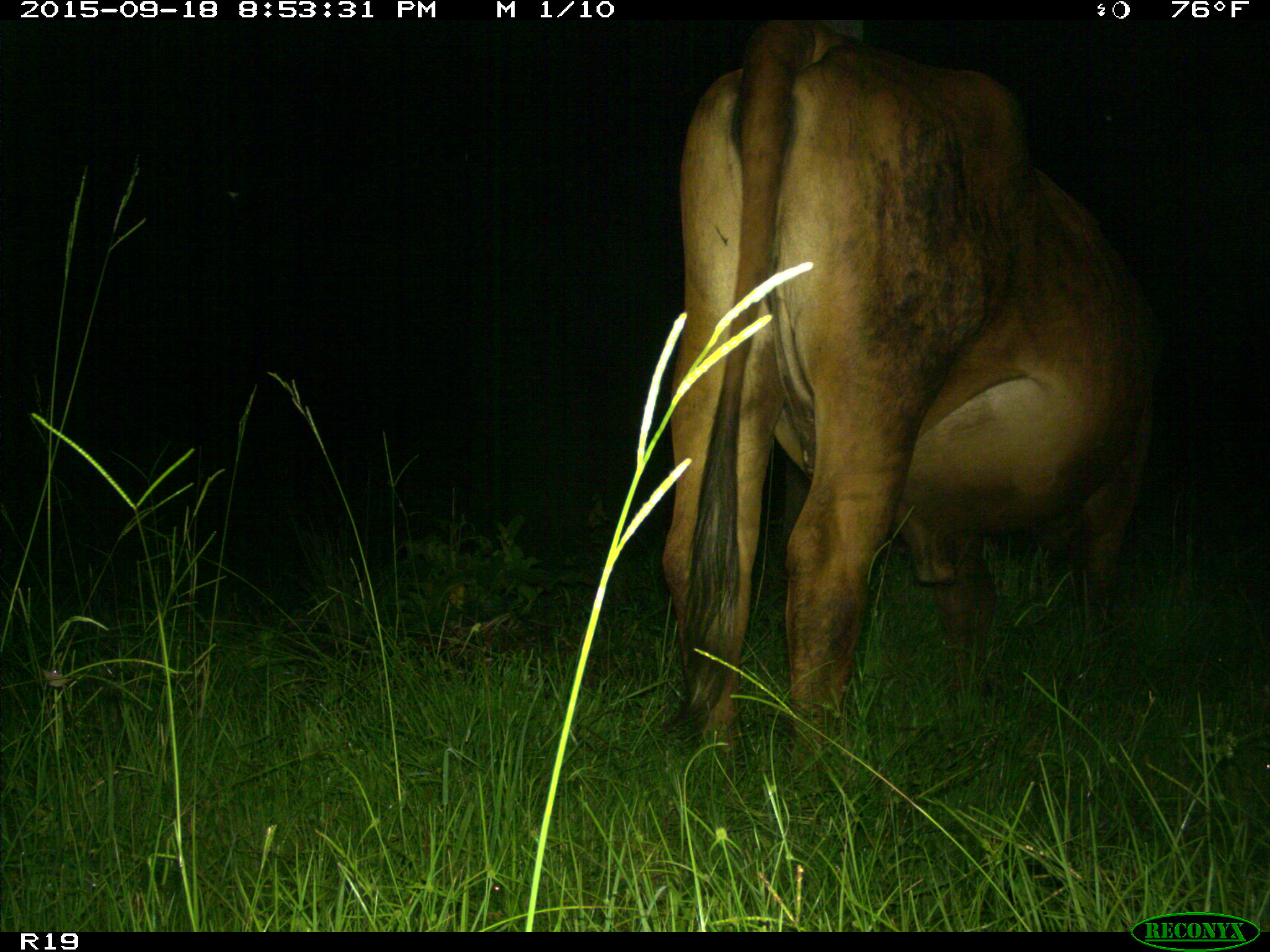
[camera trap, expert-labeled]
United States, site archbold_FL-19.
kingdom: Animalia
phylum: Chordata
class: Mammalia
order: Artiodactyla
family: Bovidae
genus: Bos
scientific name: Bos taurus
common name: domestic cow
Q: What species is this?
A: Bos taurus (domestic cow).